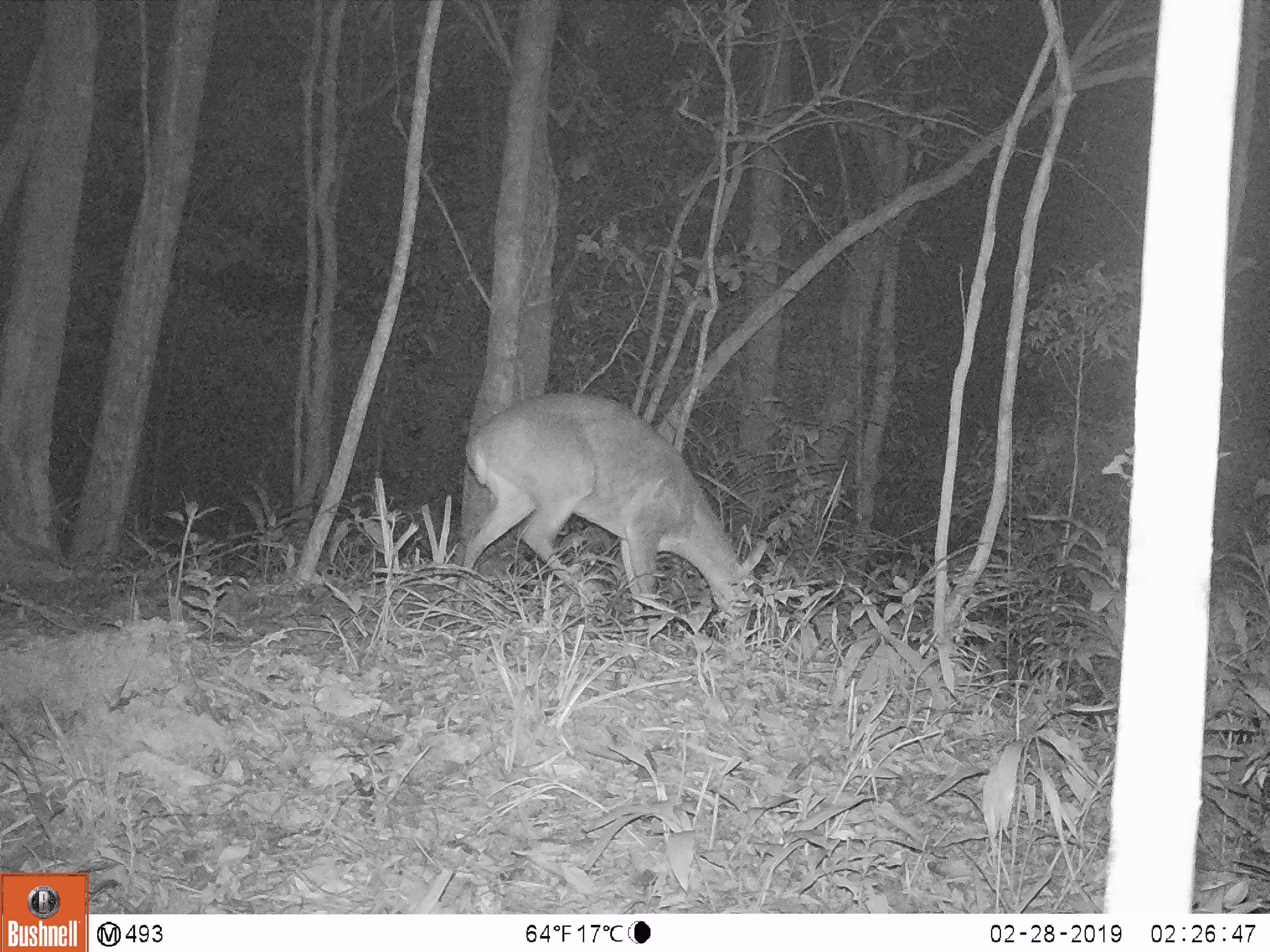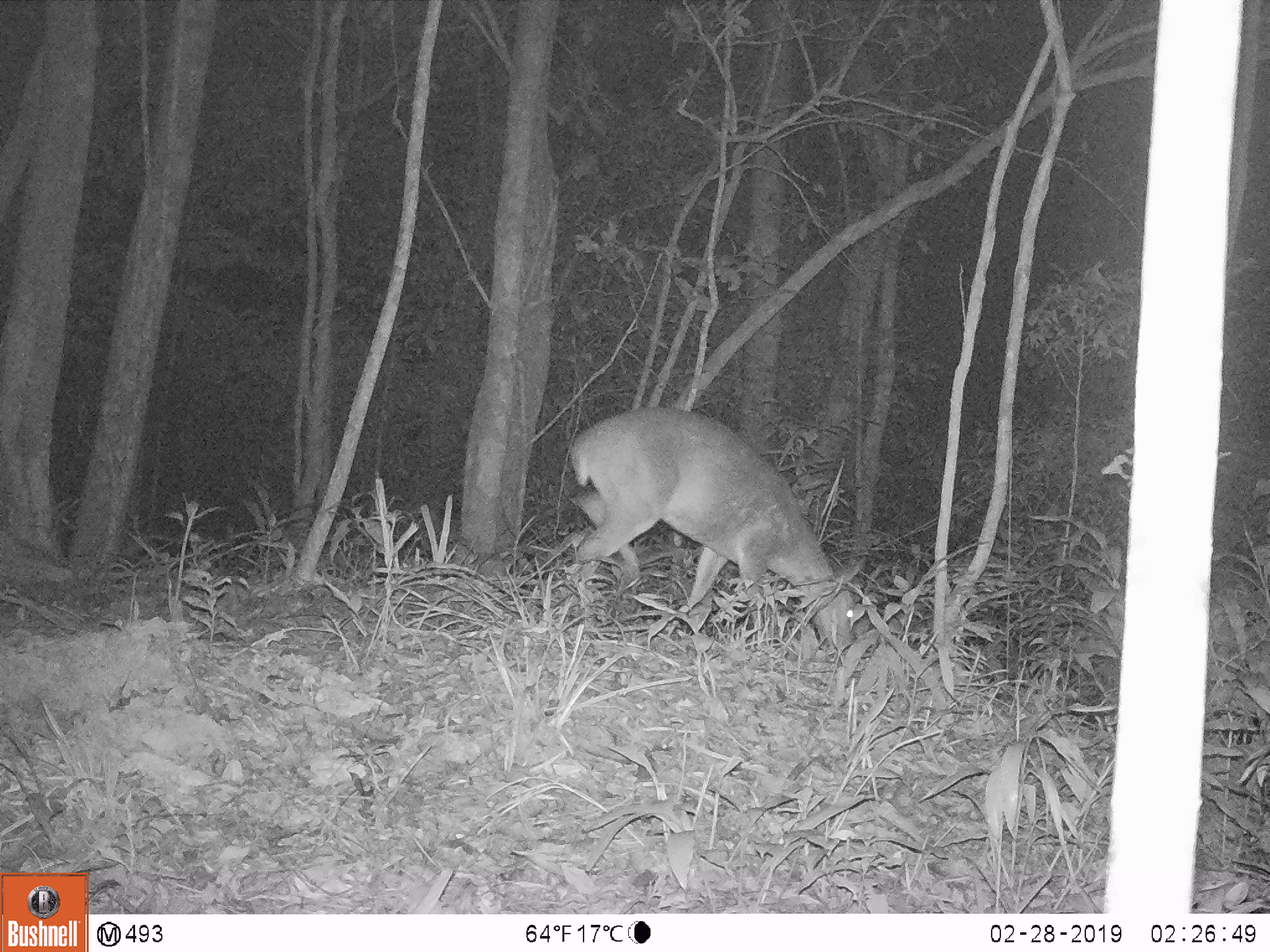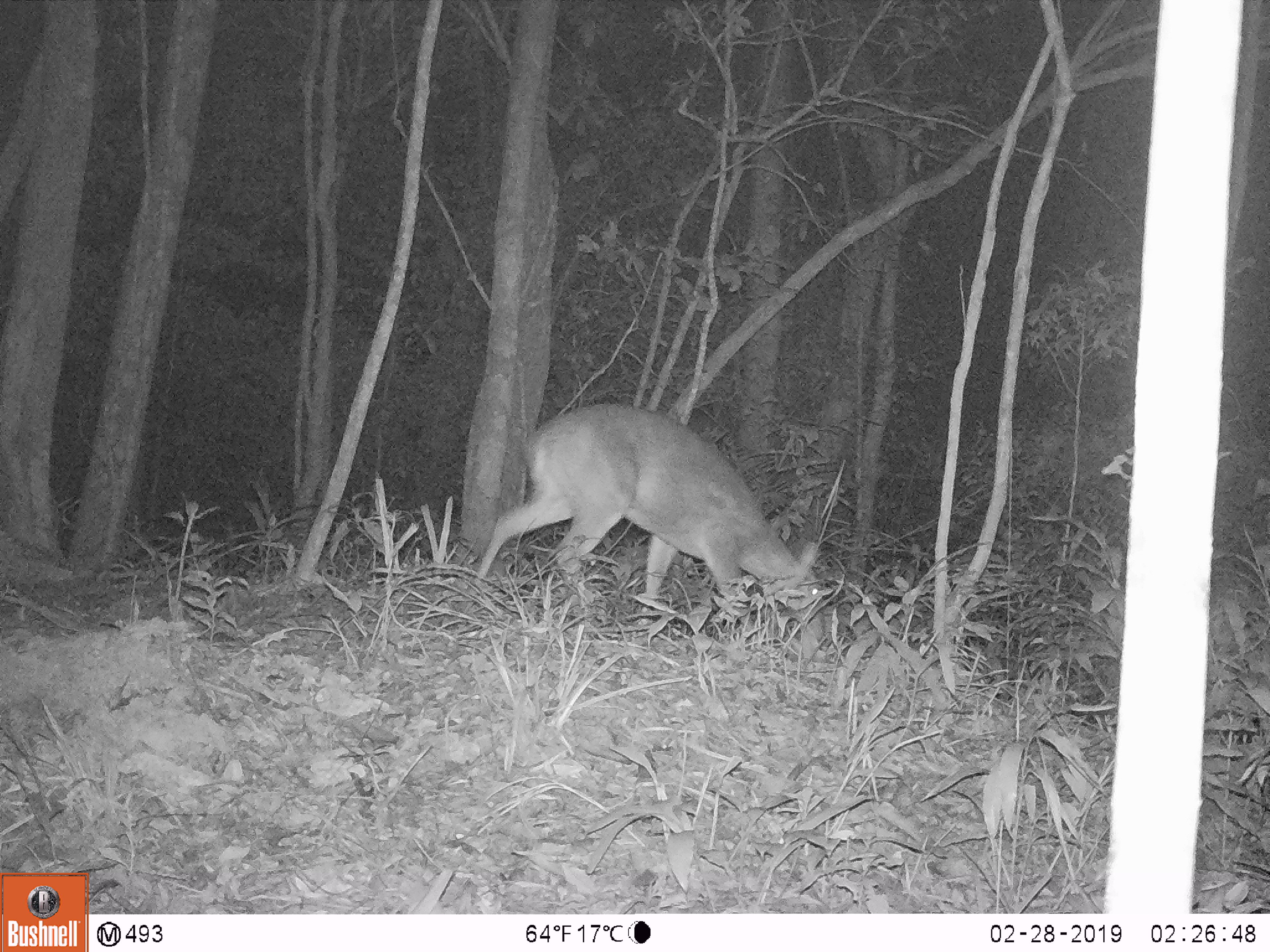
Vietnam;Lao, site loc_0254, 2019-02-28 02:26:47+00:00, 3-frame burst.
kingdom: Animalia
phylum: Chordata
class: Mammalia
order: Artiodactyla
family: Cervidae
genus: Muntiacus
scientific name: Muntiacus vuquangensis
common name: large-antlered muntjac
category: large antlered muntjac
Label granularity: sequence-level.